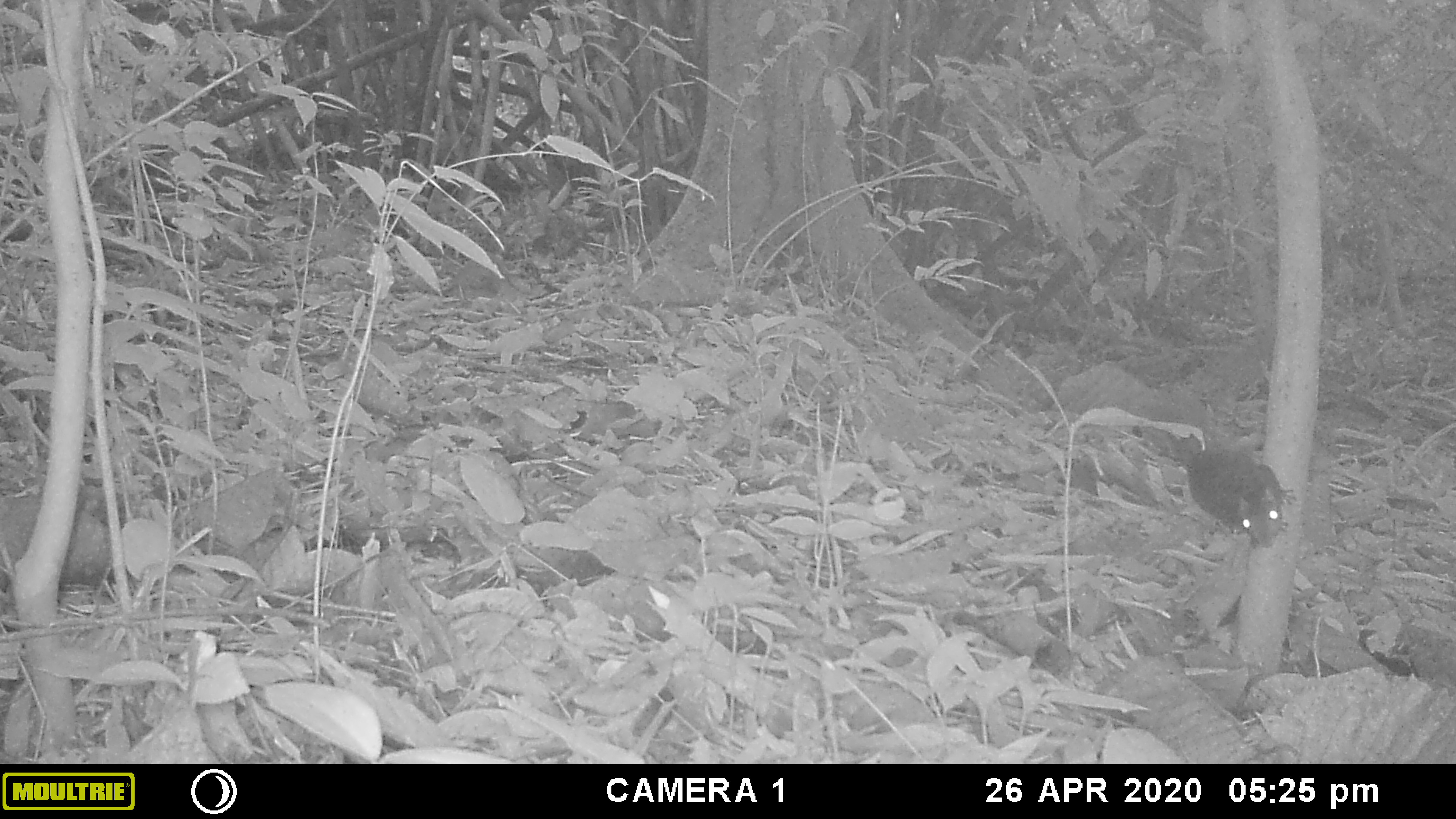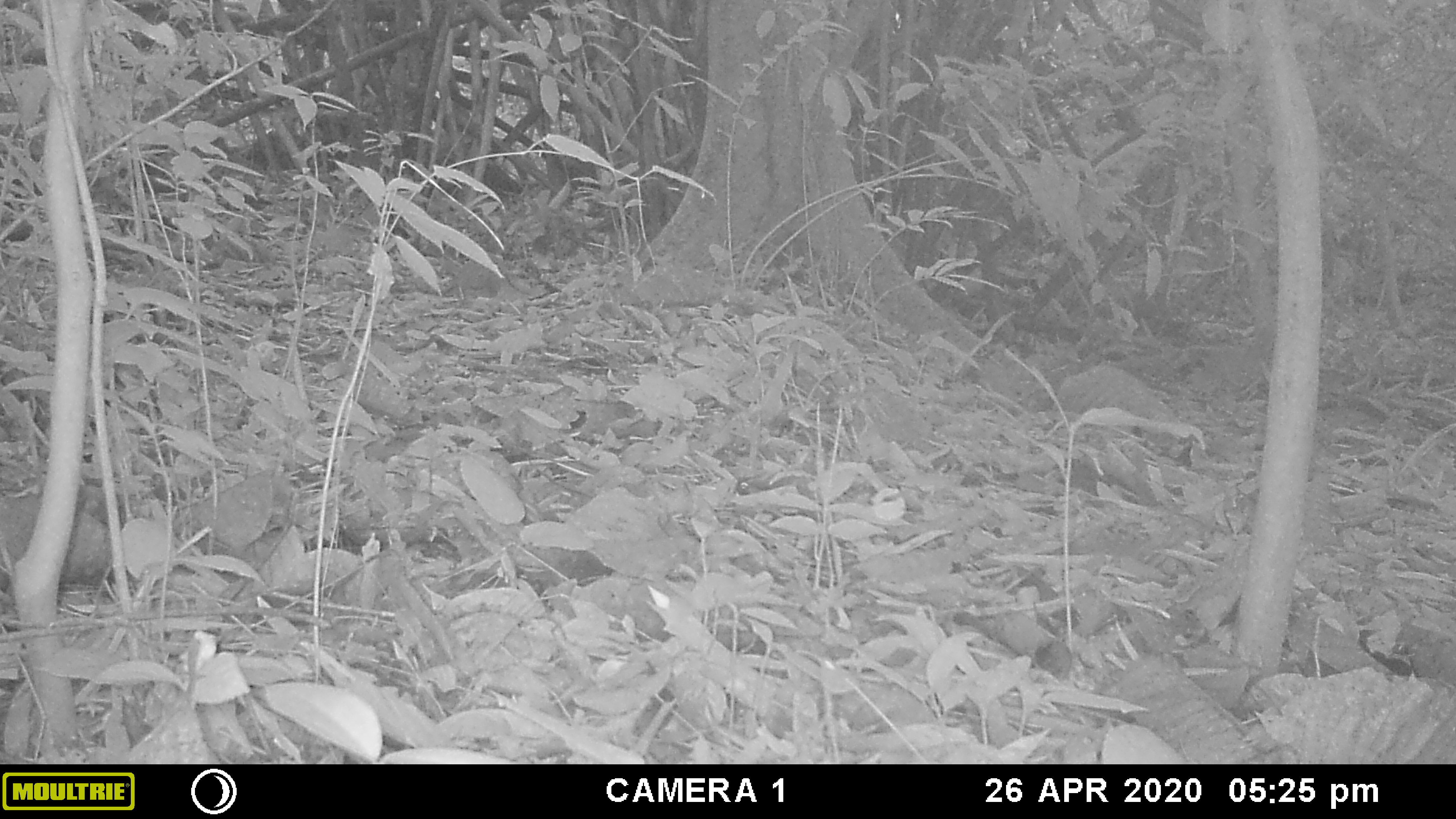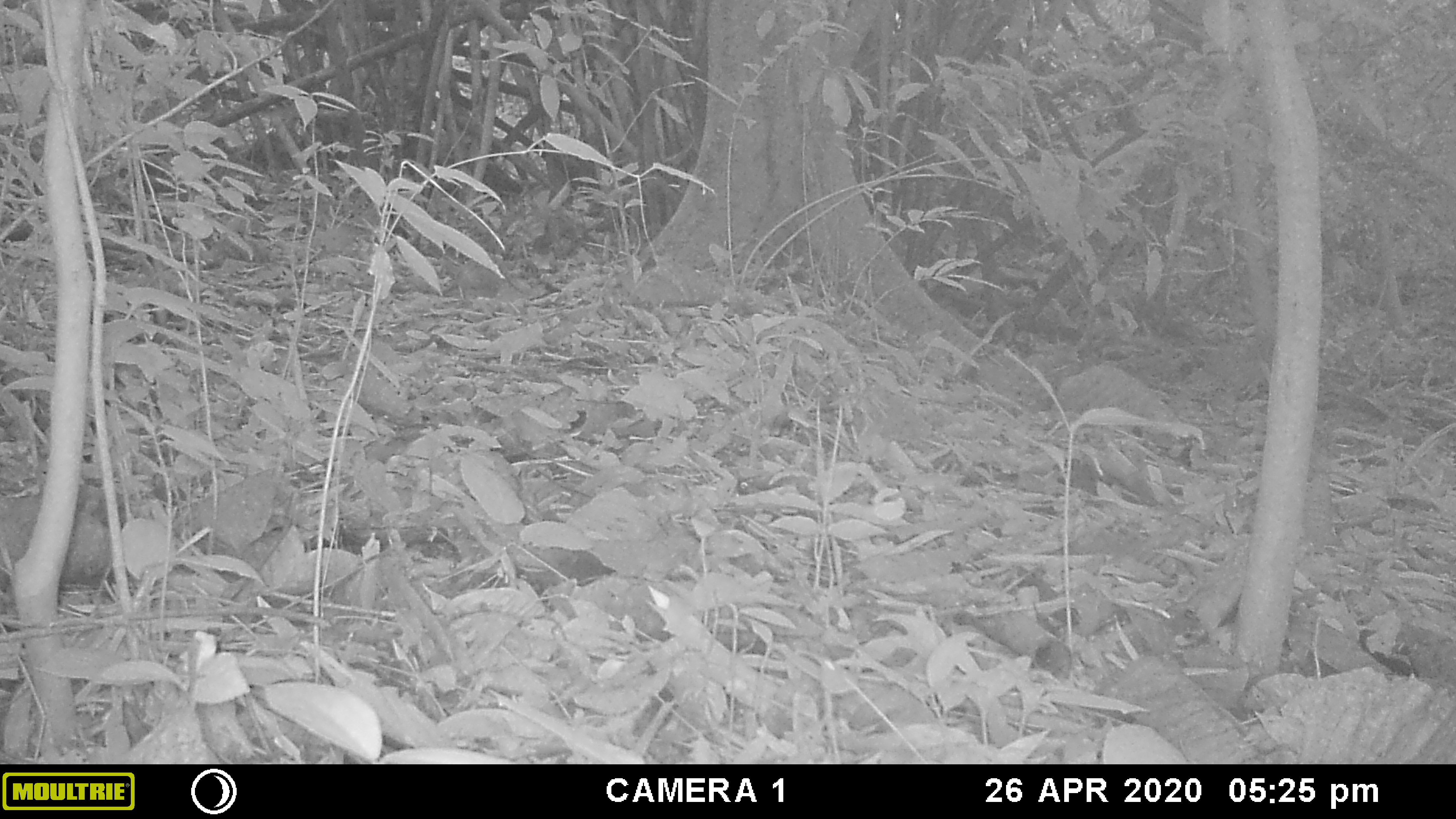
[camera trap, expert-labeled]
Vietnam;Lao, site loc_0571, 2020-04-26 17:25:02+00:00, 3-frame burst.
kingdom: Animalia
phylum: Chordata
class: Mammalia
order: Rodentia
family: Sciuridae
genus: Dremomys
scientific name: Dremomys rufigenis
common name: red-cheeked squirrel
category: red cheeked squirrel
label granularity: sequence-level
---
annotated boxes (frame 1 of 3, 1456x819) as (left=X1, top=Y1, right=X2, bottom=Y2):
red cheeked squirrel: (left=1141, top=424, right=1296, bottom=548)